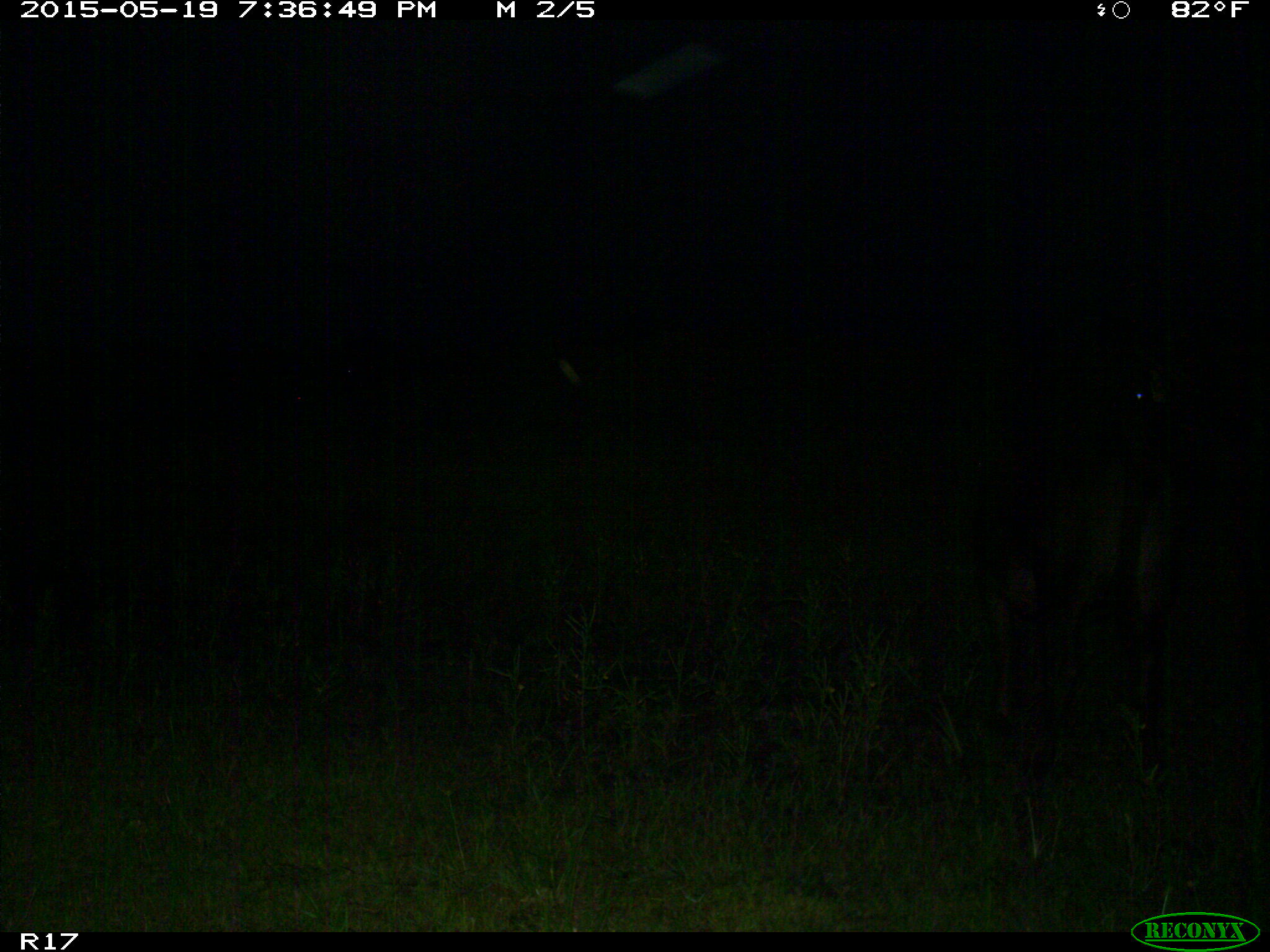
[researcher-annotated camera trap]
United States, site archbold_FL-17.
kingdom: Animalia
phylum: Chordata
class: Mammalia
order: Artiodactyla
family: Bovidae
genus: Bos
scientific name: Bos taurus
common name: domestic cow